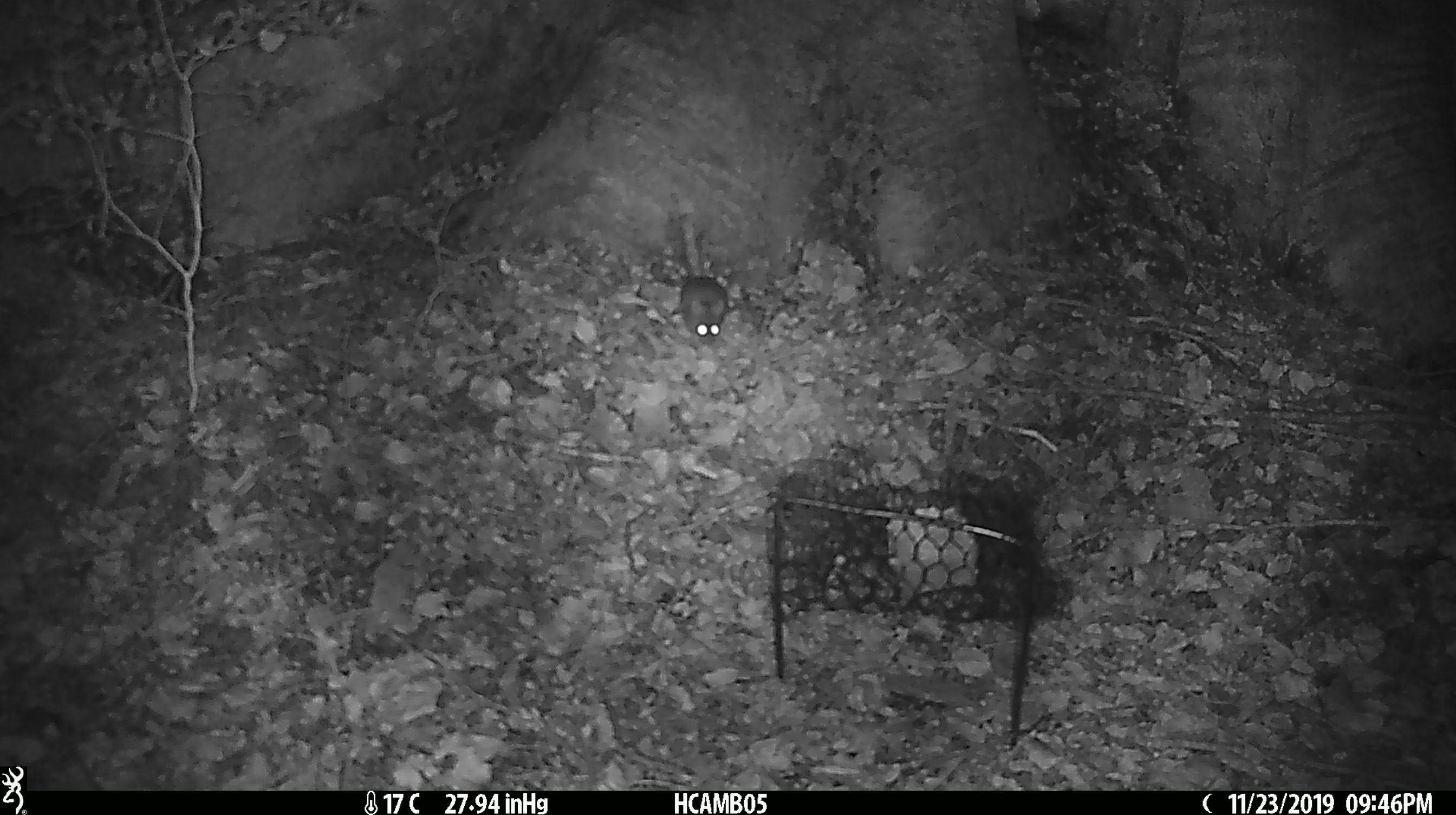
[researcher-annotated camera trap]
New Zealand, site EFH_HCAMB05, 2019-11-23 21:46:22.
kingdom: Animalia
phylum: Chordata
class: Mammalia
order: Rodentia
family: Muridae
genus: Mus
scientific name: Mus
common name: mouse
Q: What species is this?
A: Mouse (Mus).